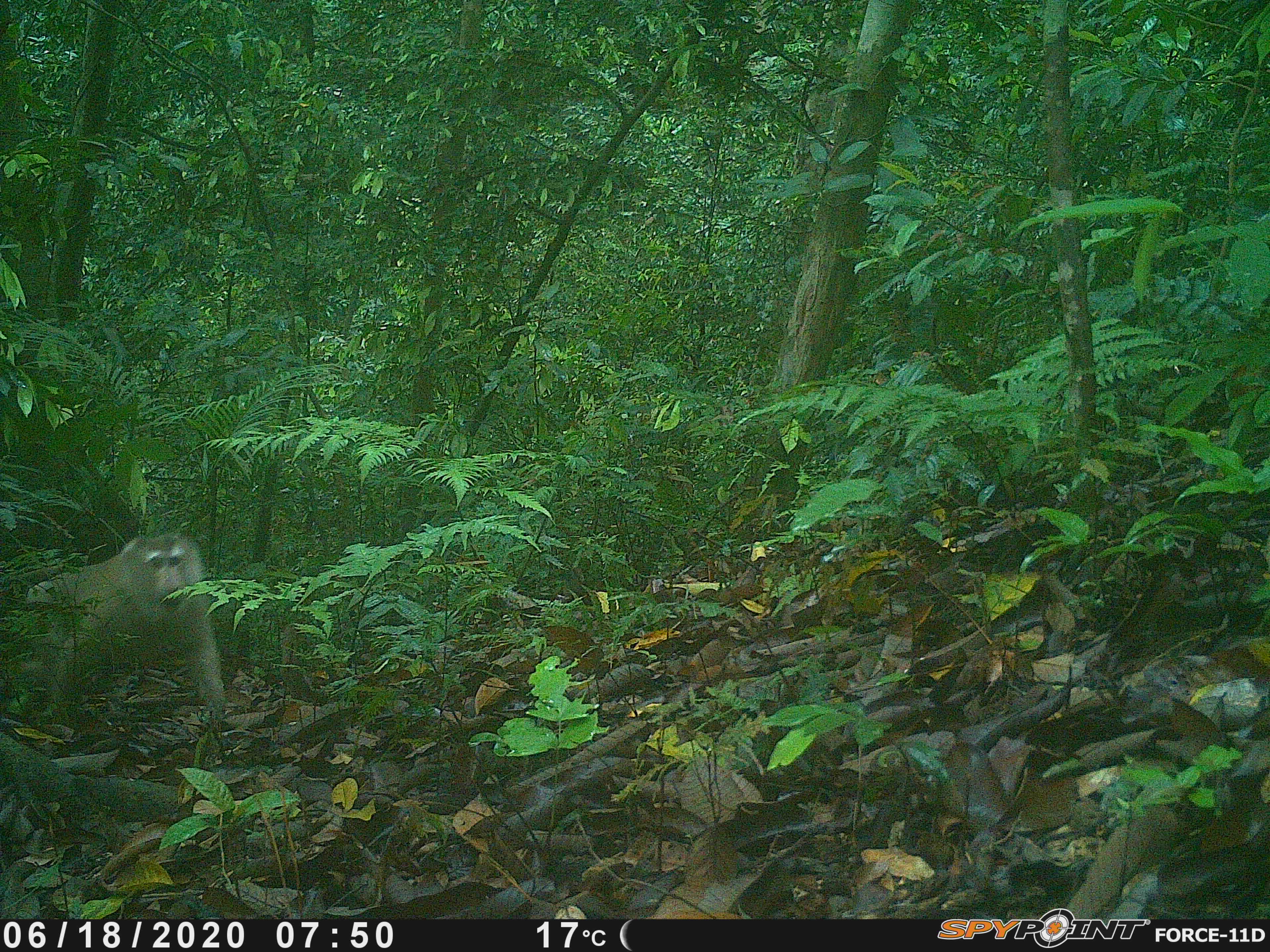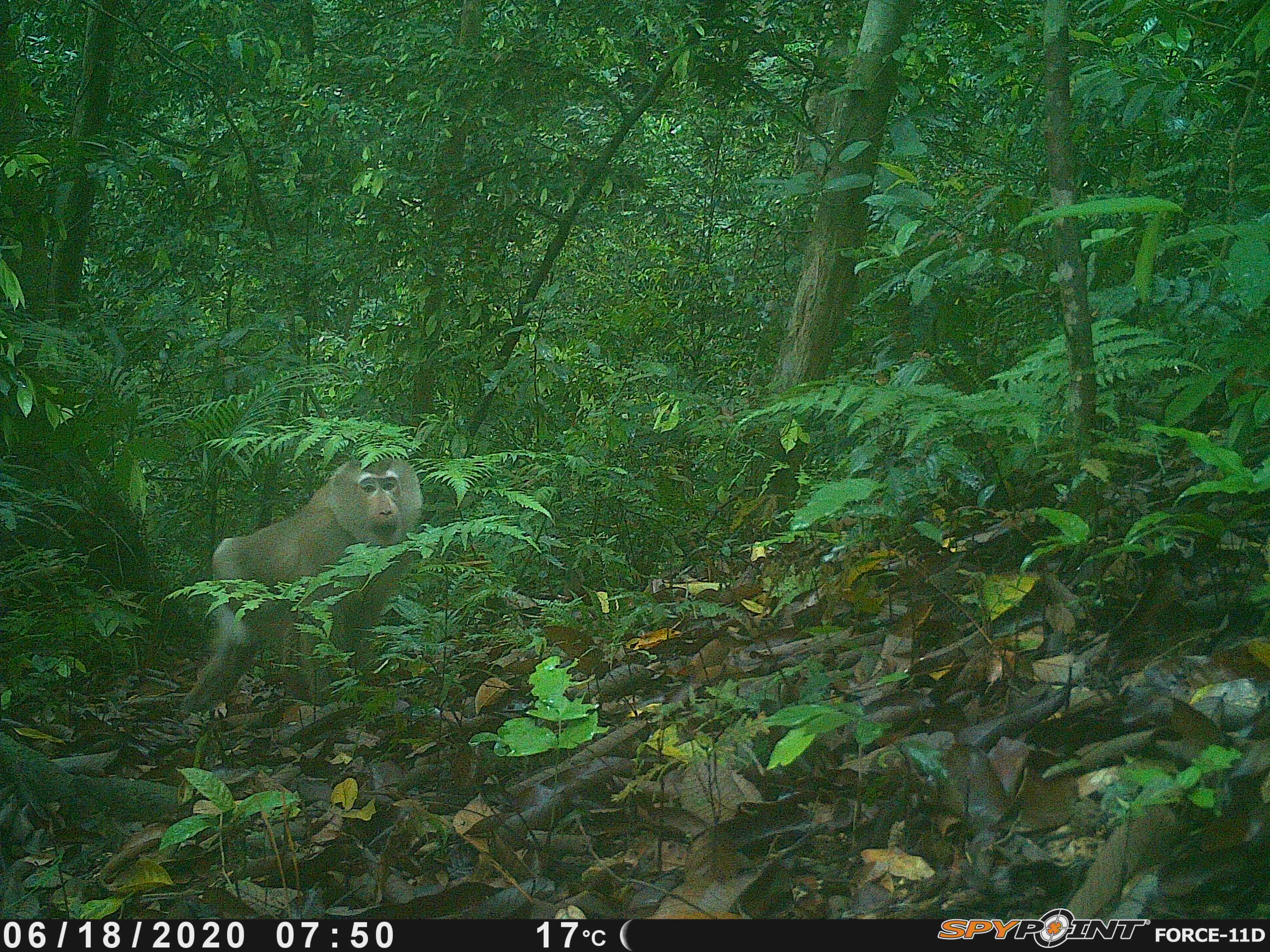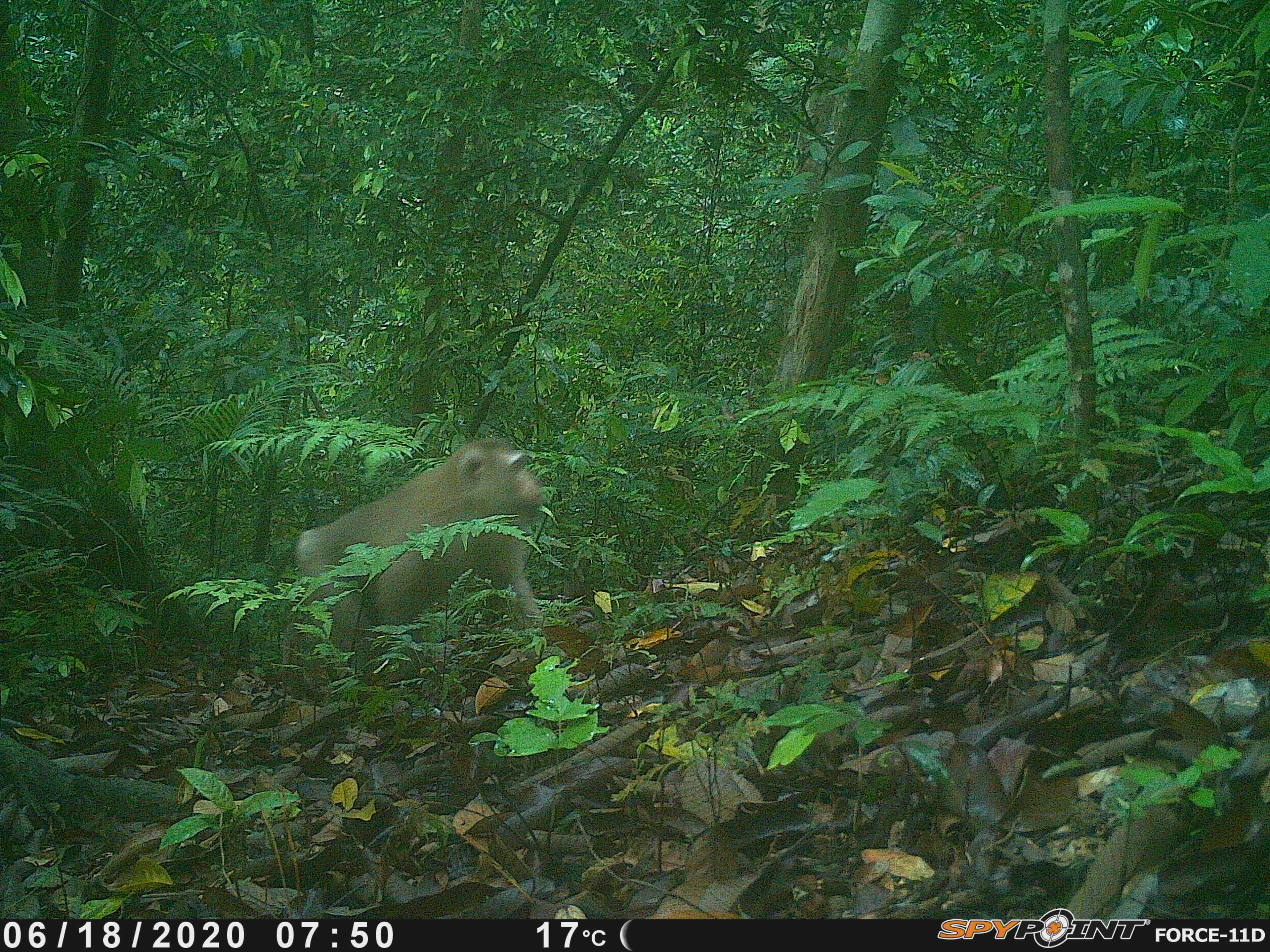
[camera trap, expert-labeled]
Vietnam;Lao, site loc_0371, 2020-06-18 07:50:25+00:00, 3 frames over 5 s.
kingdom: Animalia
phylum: Chordata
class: Mammalia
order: Primates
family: Cercopithecidae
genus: Macaca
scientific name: Macaca nemestrina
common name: pig-tailed macaque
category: pig tailed macaque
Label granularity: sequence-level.